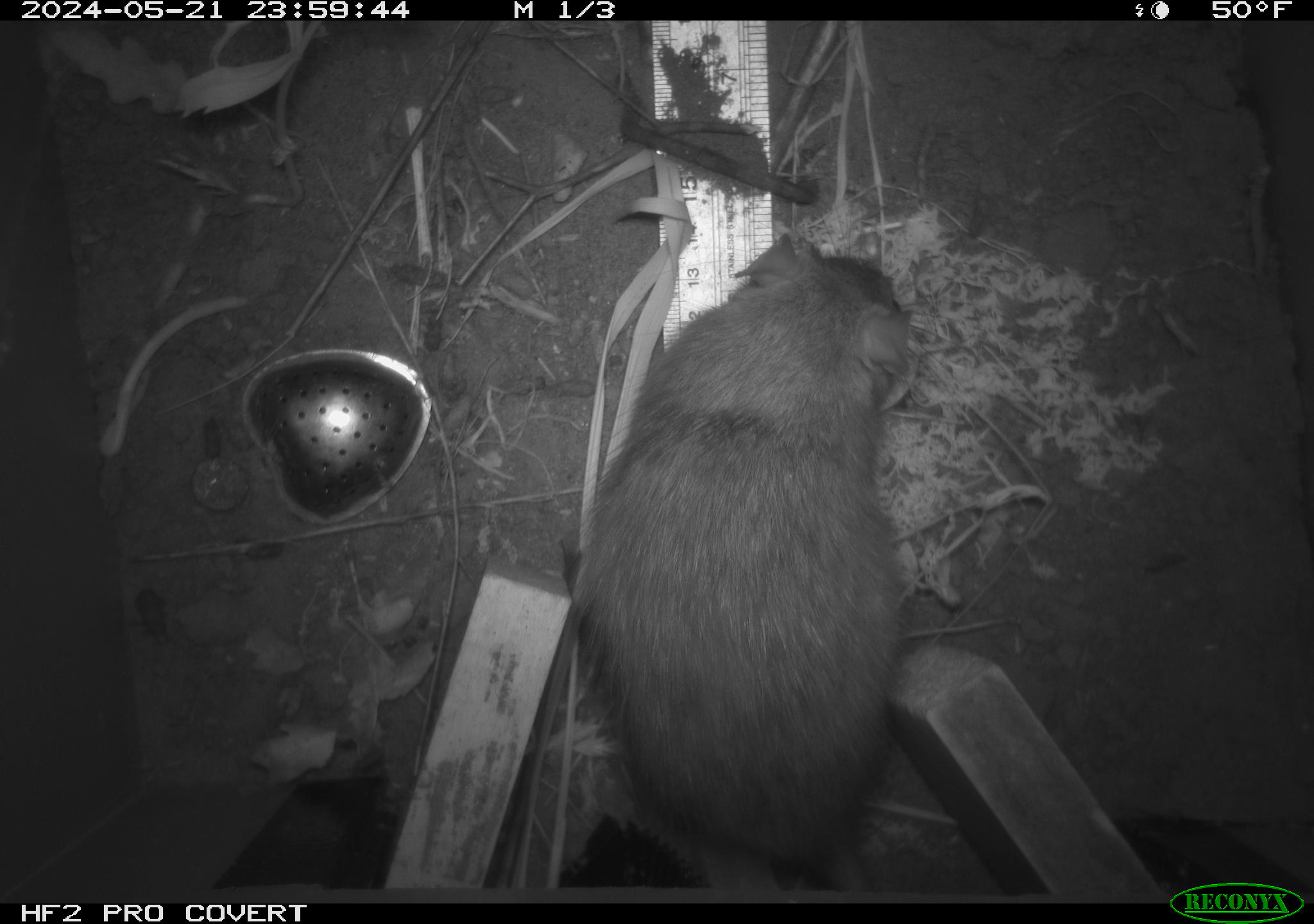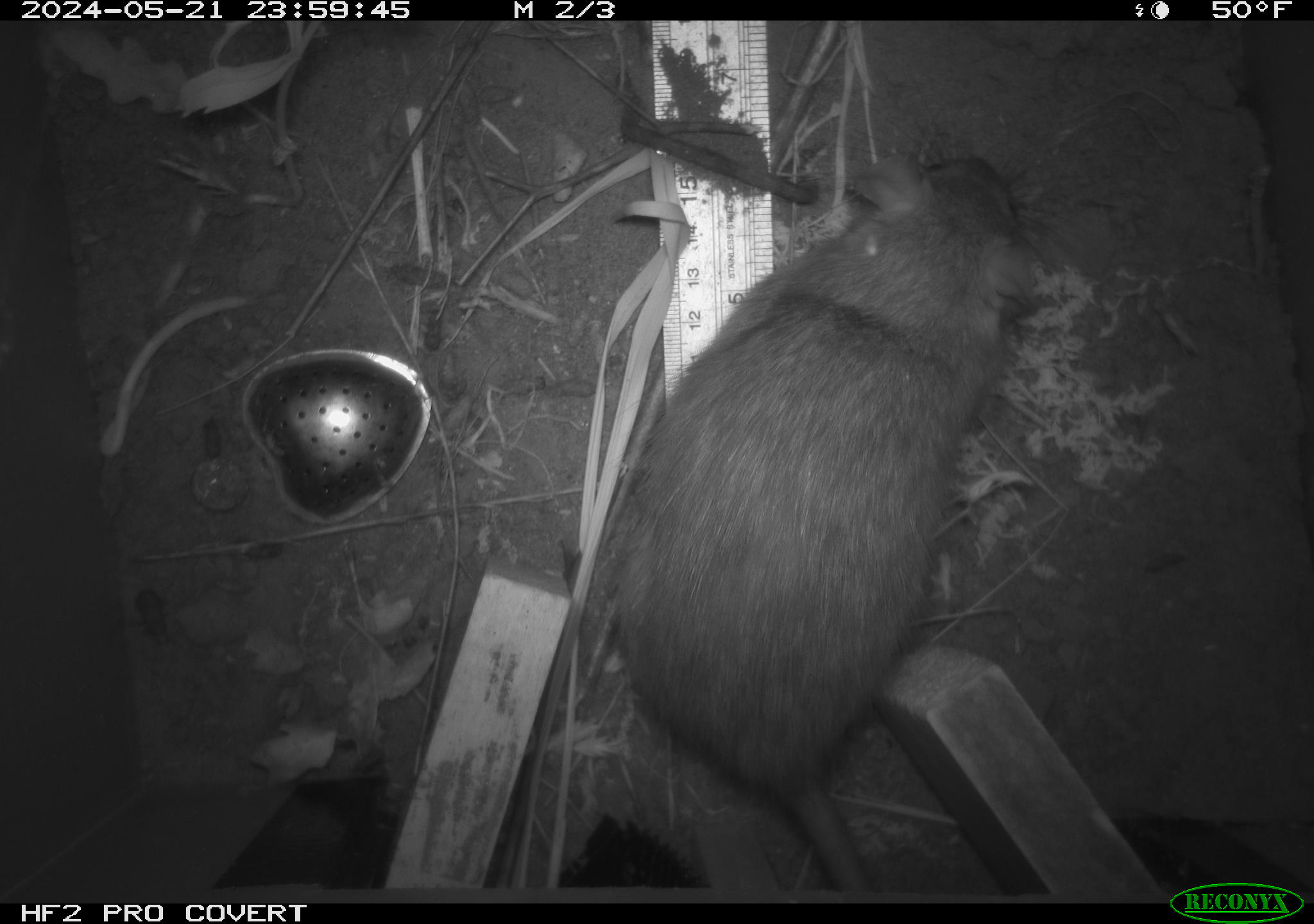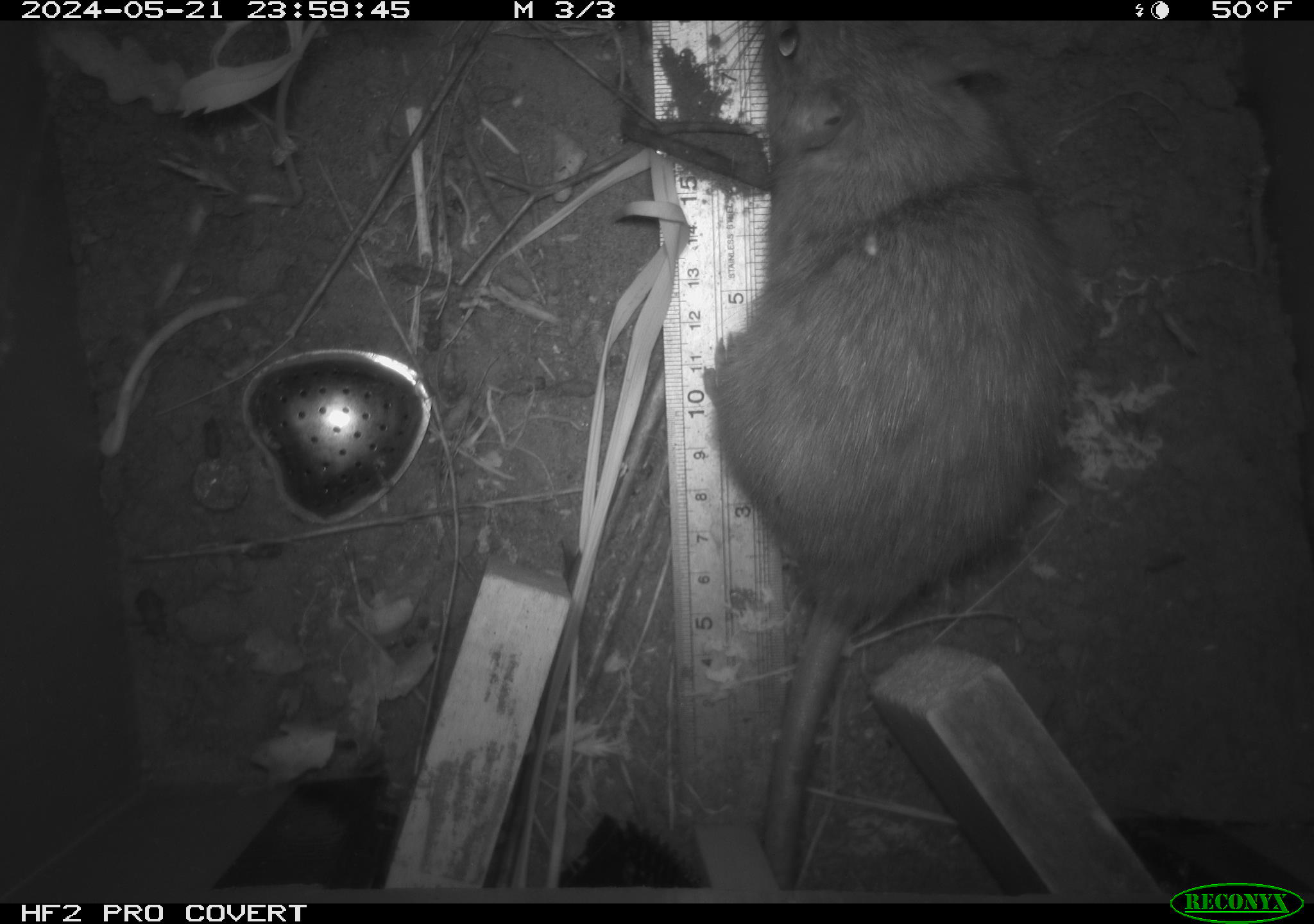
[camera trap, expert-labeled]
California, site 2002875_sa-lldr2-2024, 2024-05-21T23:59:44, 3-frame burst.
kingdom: Animalia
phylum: Chordata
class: Mammalia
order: Rodentia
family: Muridae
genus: Rattus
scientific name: Rattus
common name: rat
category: rattus species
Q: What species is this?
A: Rattus species (rat) (Rattus).